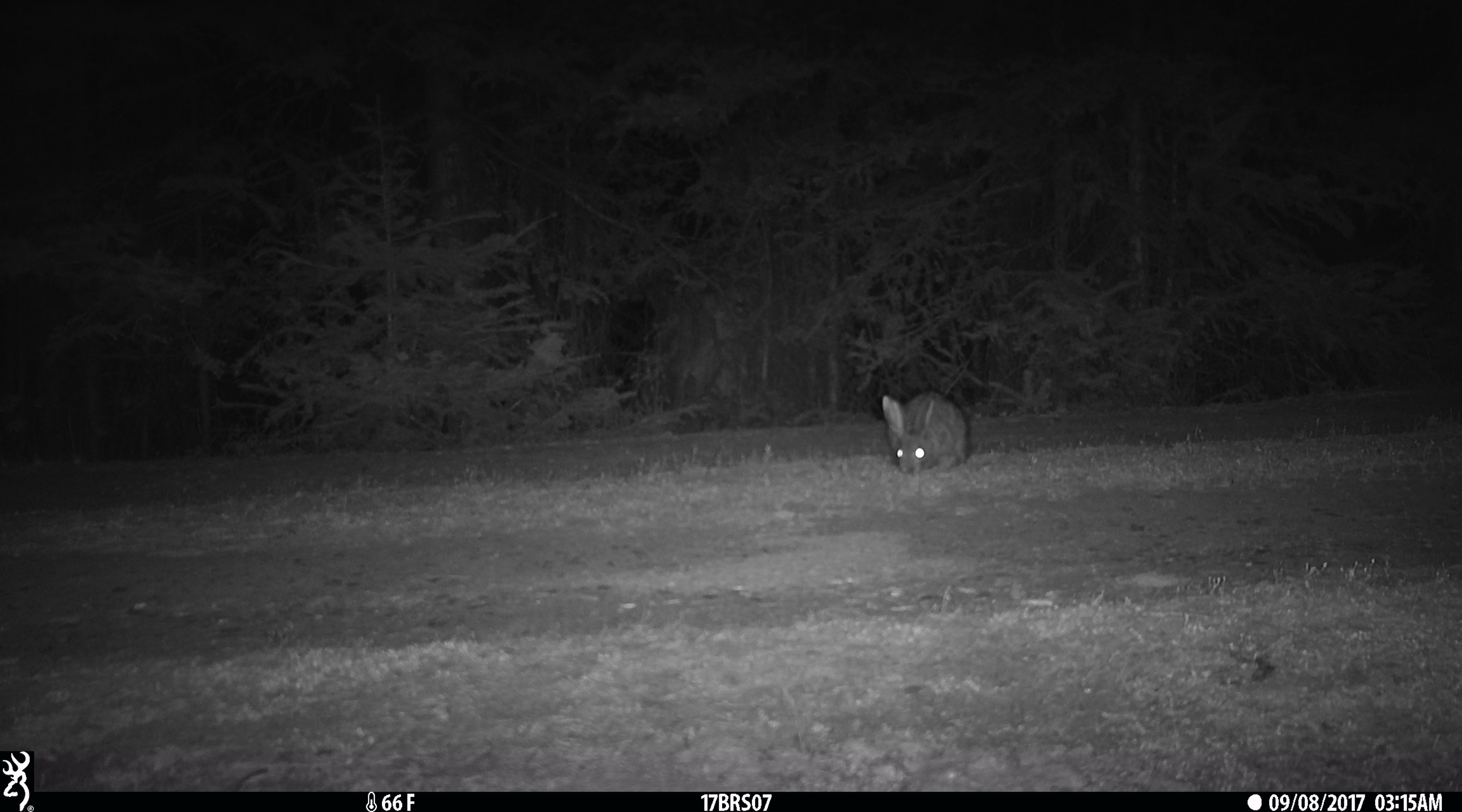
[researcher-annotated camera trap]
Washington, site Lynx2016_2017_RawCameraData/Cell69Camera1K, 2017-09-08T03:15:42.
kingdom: Animalia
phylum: Chordata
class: Mammalia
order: Lagomorpha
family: Leporidae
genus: Lepus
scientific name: Lepus americanus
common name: snowshoe hare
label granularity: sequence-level